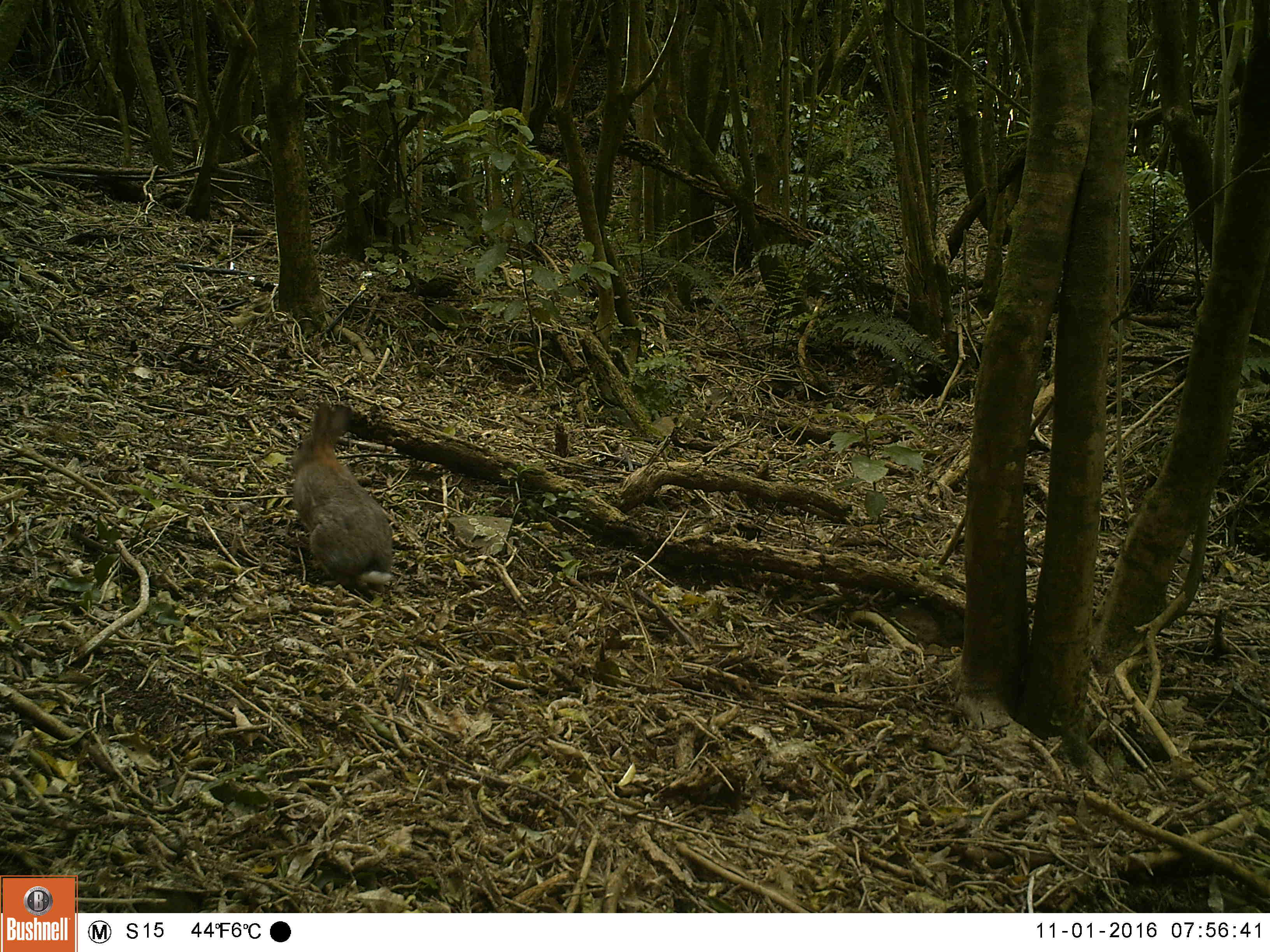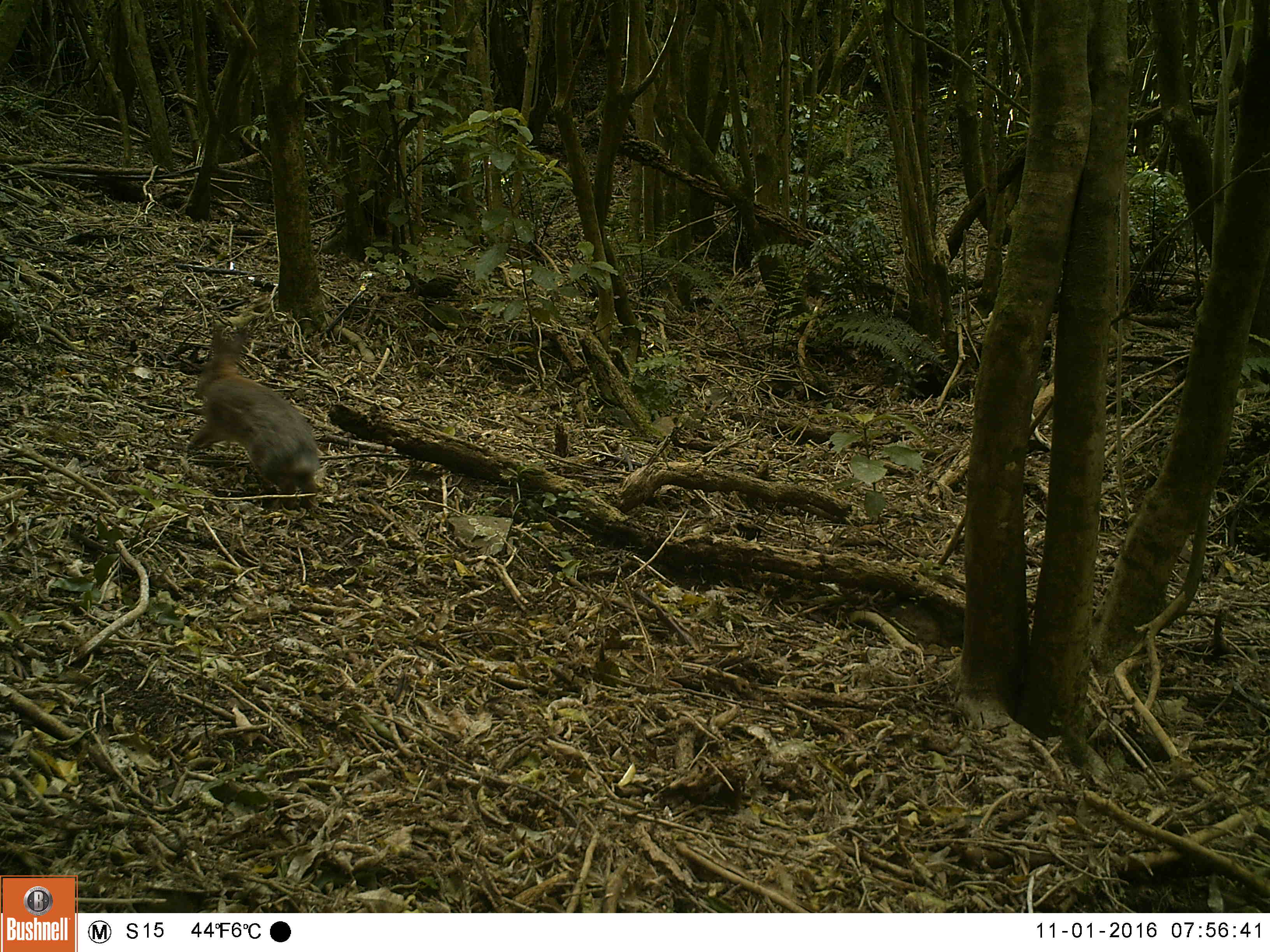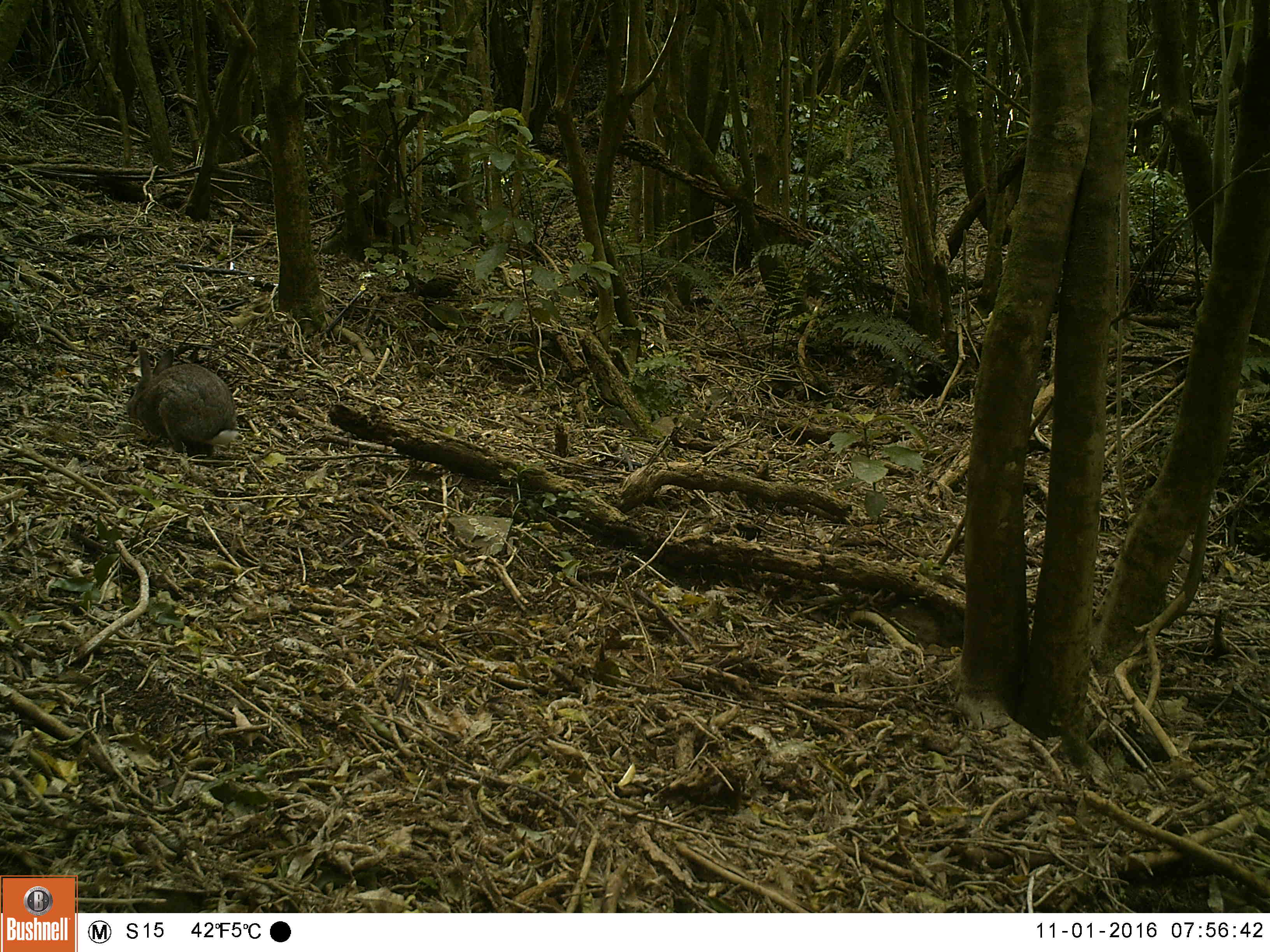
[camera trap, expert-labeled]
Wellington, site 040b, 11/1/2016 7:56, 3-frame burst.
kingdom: Animalia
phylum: Chordata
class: Mammalia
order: Lagomorpha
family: Leporidae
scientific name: Leporidae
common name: rabbit